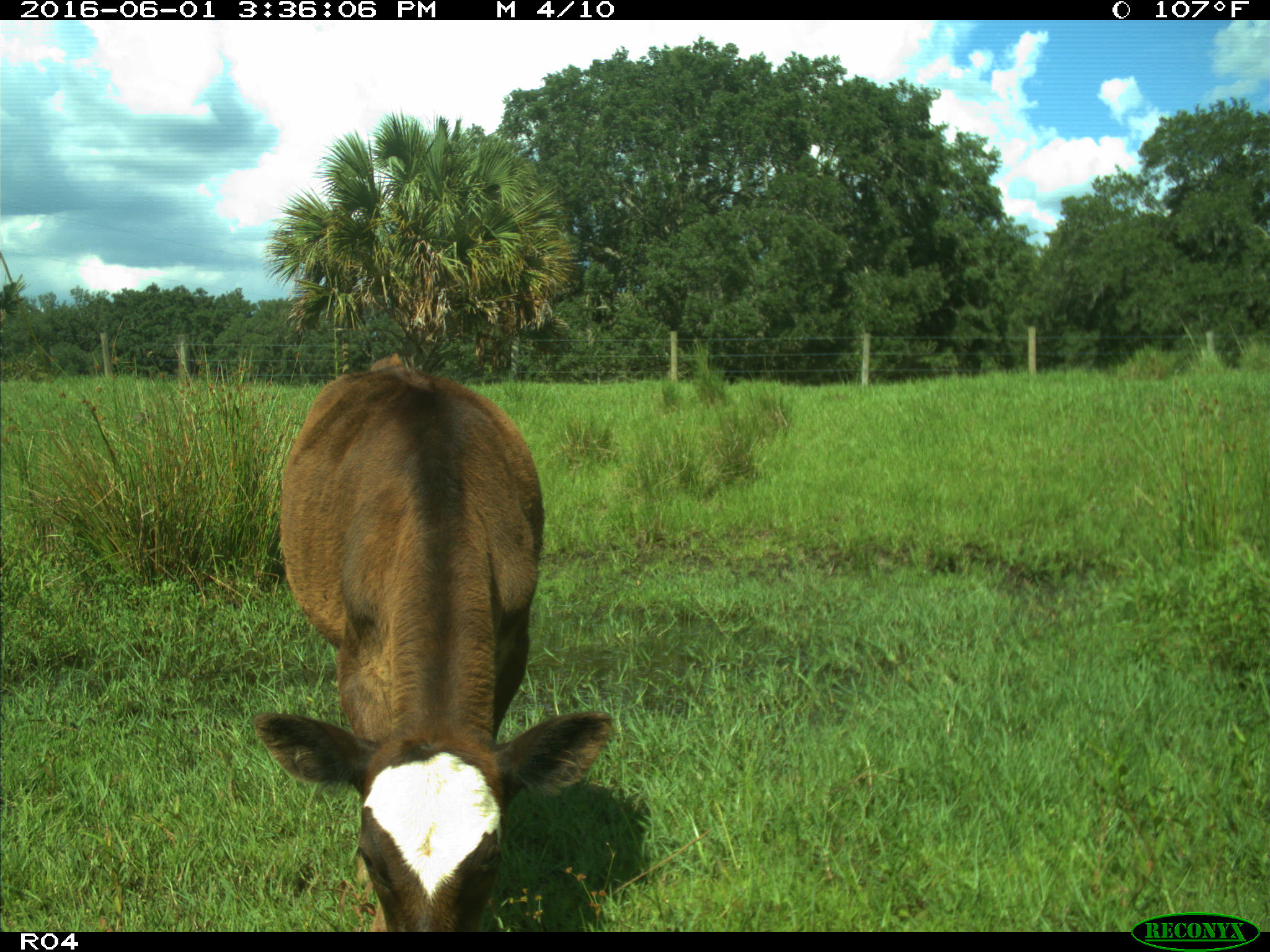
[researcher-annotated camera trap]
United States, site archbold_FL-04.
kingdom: Animalia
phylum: Chordata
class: Mammalia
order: Artiodactyla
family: Bovidae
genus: Bos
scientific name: Bos taurus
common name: domestic cow